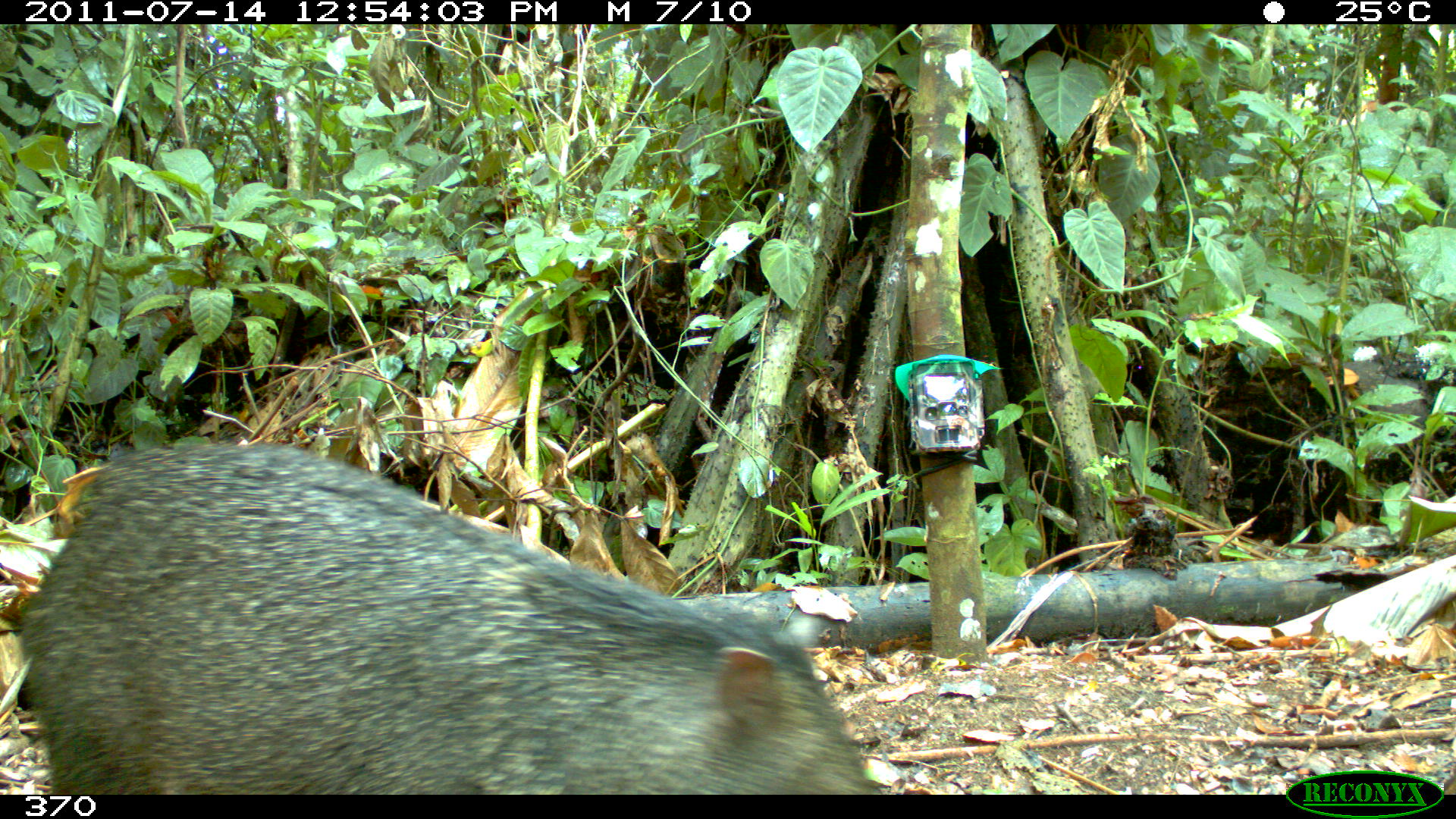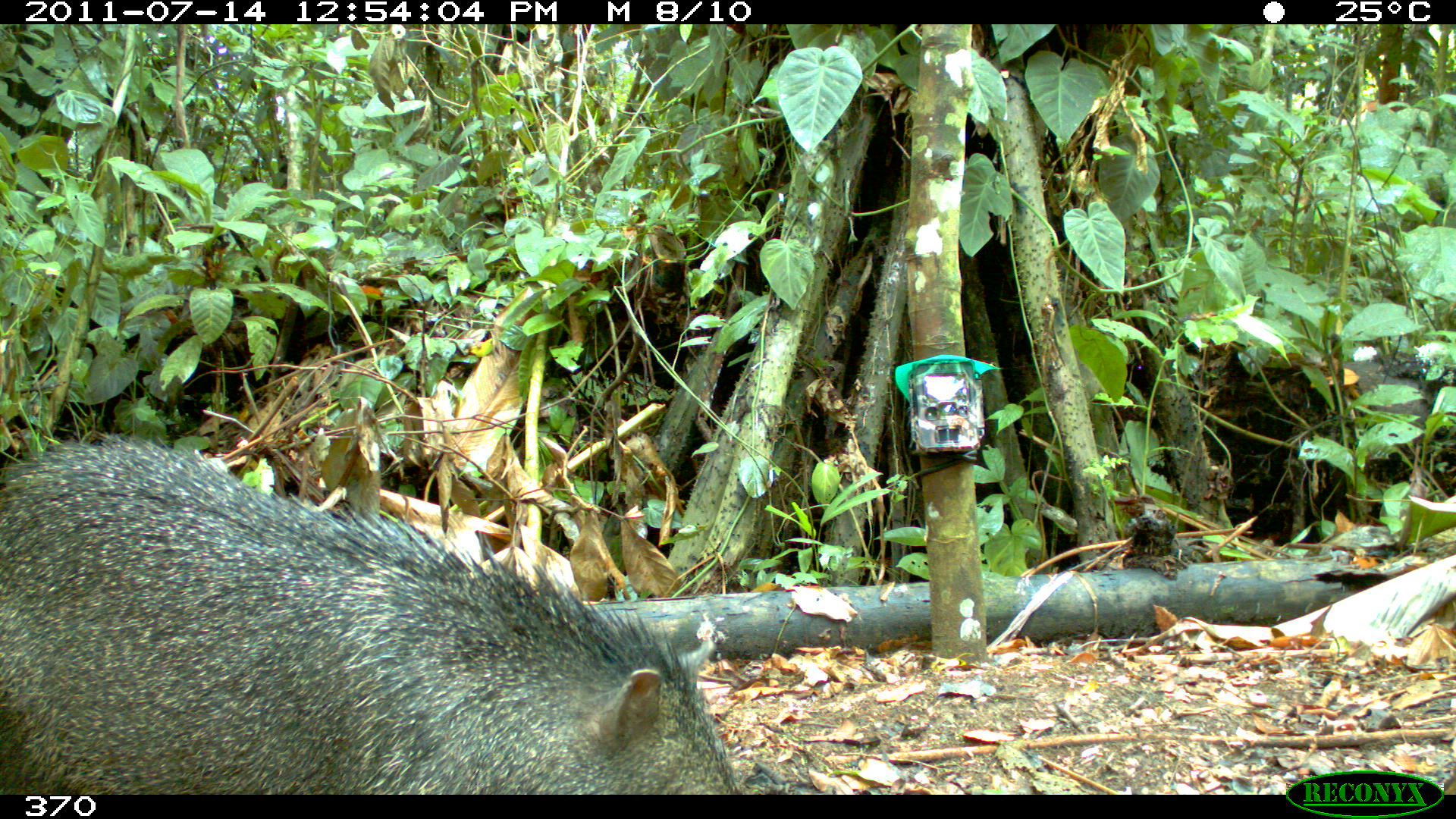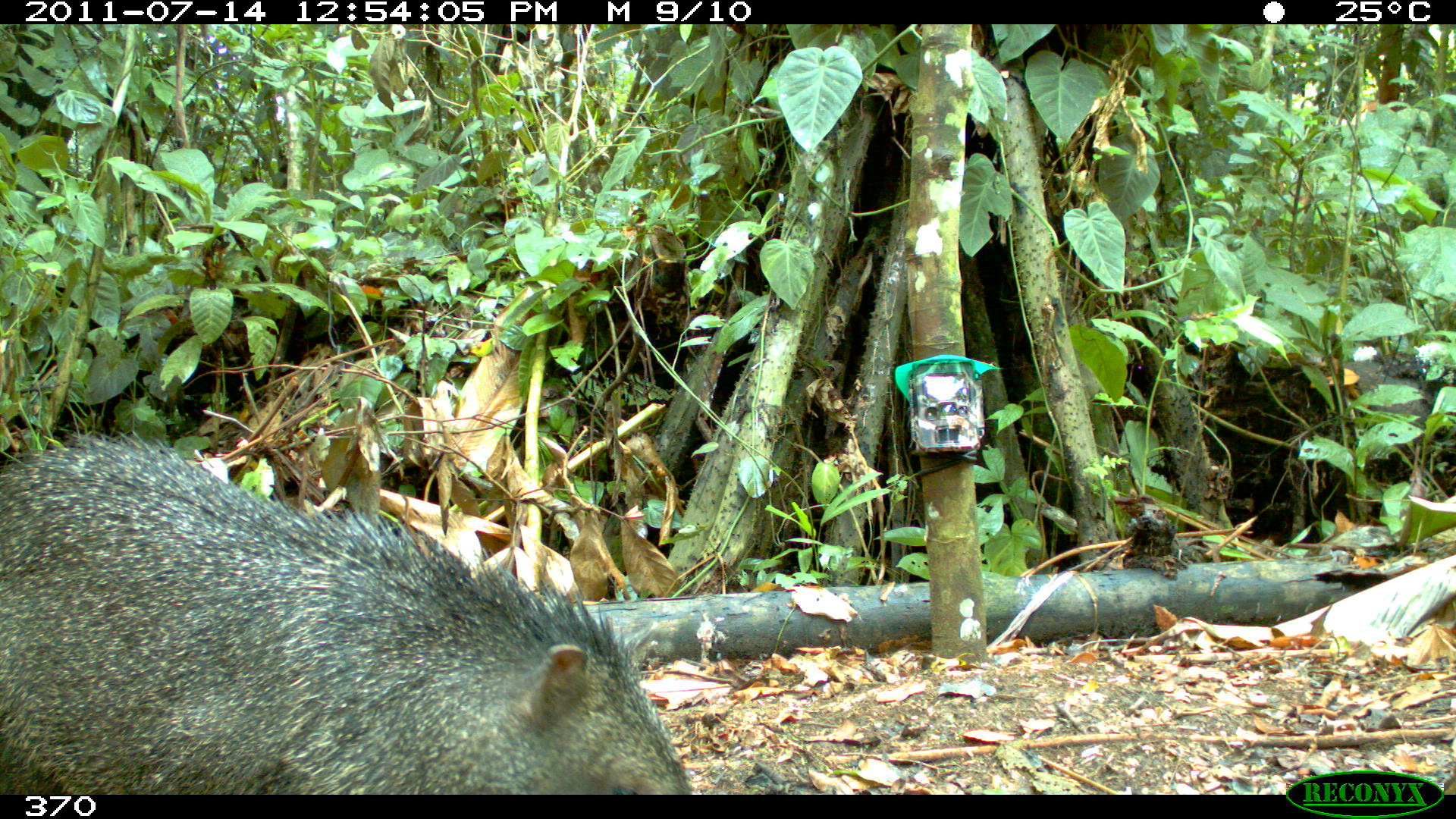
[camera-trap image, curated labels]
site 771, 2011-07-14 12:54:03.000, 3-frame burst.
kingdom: Animalia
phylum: Chordata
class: Mammalia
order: Artiodactyla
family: Tayassuidae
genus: Pecari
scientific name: Pecari tajacu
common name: collared peccary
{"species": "Pecari tajacu (collared peccary)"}